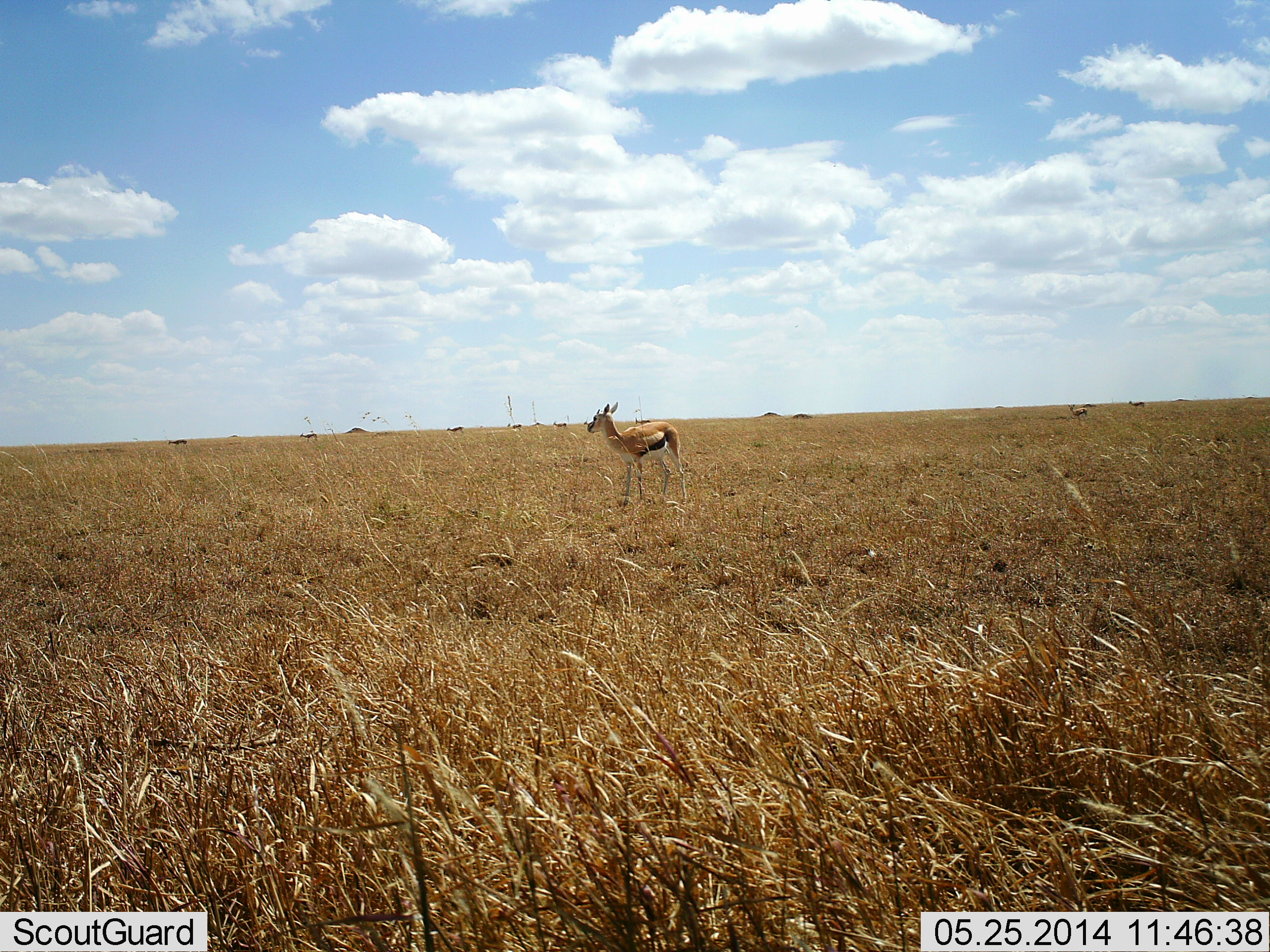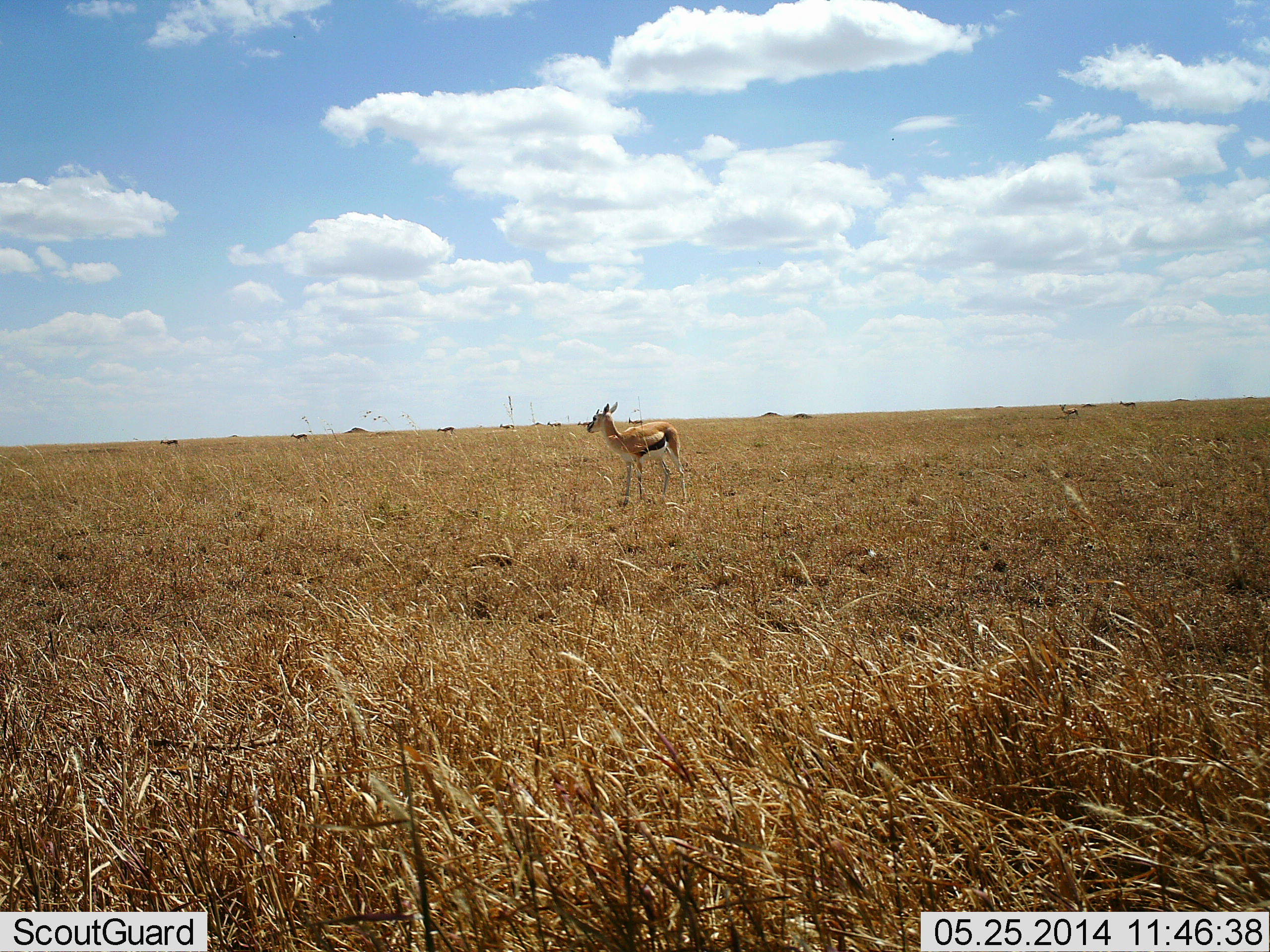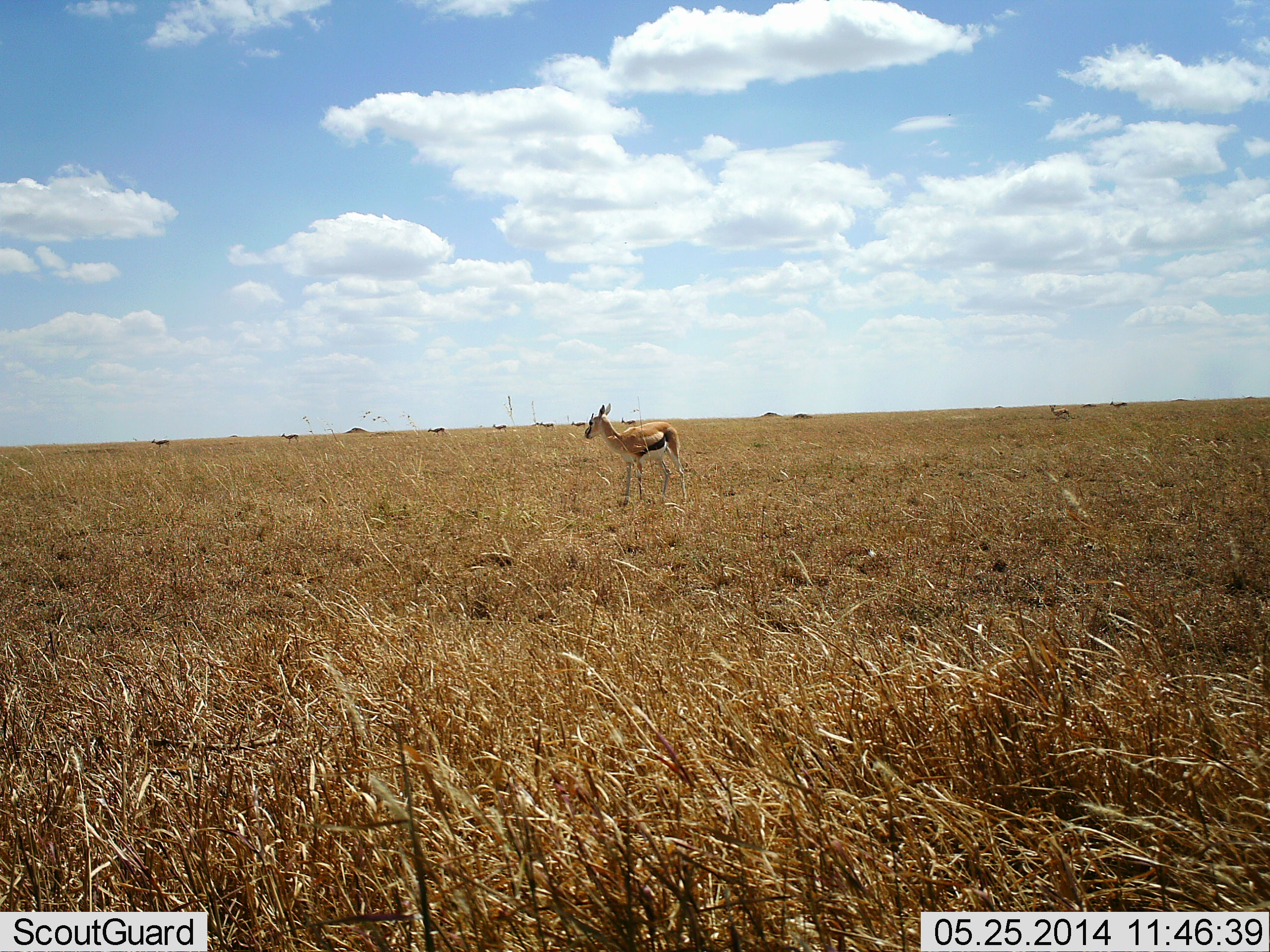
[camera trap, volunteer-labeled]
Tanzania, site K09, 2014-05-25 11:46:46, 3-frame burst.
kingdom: Animalia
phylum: Chordata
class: Mammalia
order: Artiodactyla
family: Bovidae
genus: Eudorcas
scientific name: Eudorcas thomsonii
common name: thomson's gazelle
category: gazellethomsons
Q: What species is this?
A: Gazellethomsons (thomson's gazelle) (Eudorcas thomsonii).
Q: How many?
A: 7.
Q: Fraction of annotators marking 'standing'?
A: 91%.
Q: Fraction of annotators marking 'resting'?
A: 0%.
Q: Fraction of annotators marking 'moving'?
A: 73%.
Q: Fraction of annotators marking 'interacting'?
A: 0%.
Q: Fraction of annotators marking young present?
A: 0%.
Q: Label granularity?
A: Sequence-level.